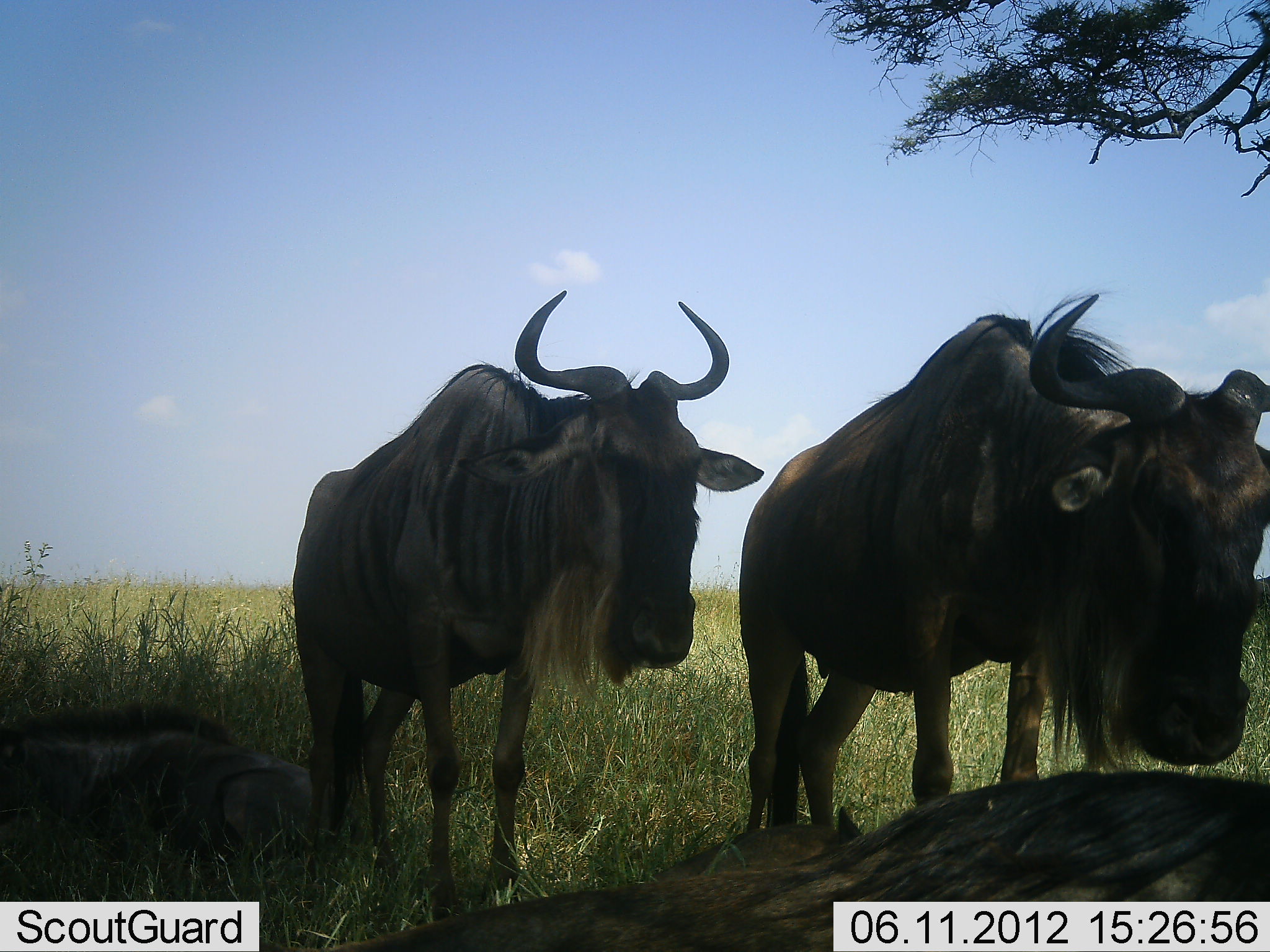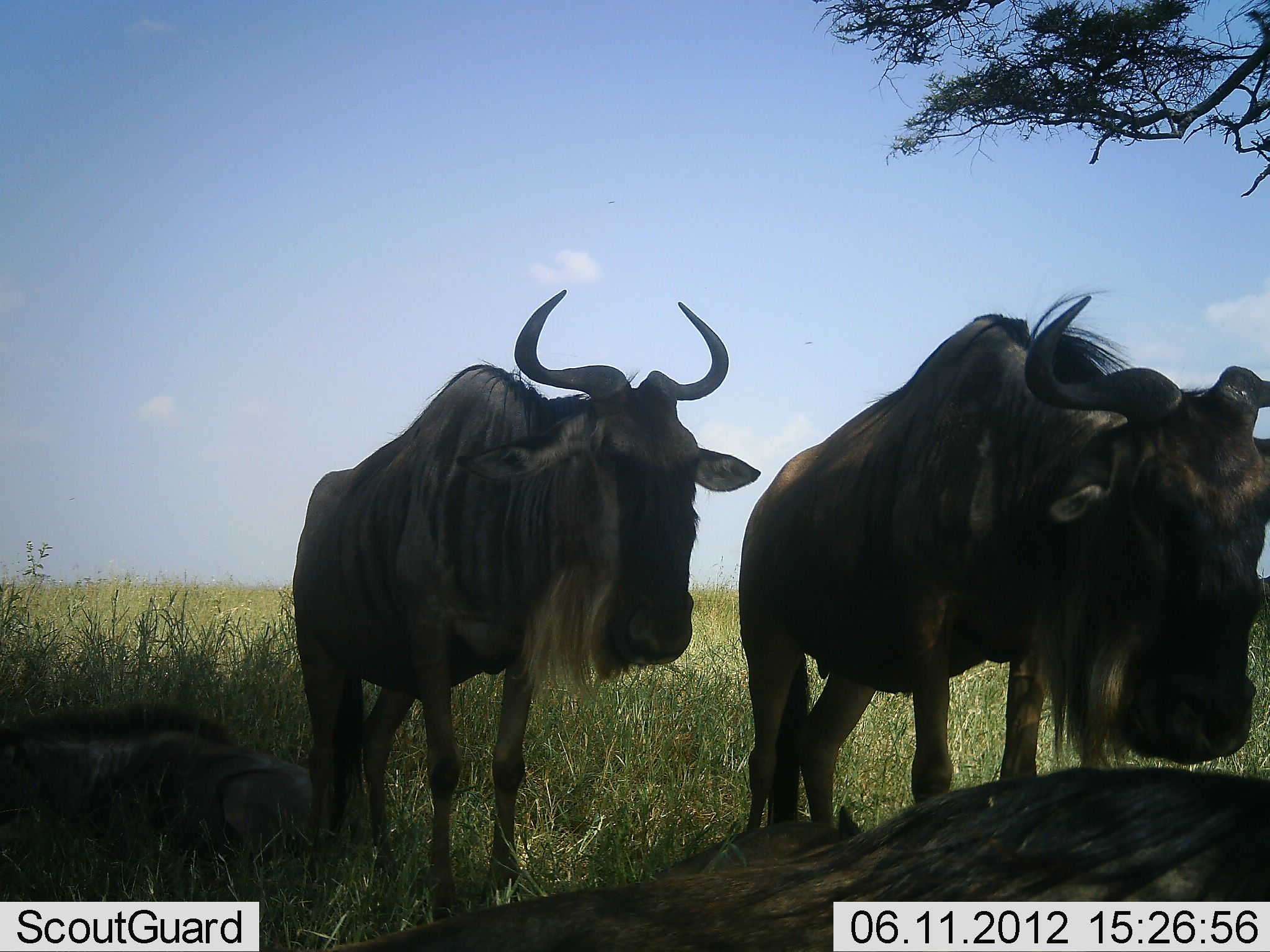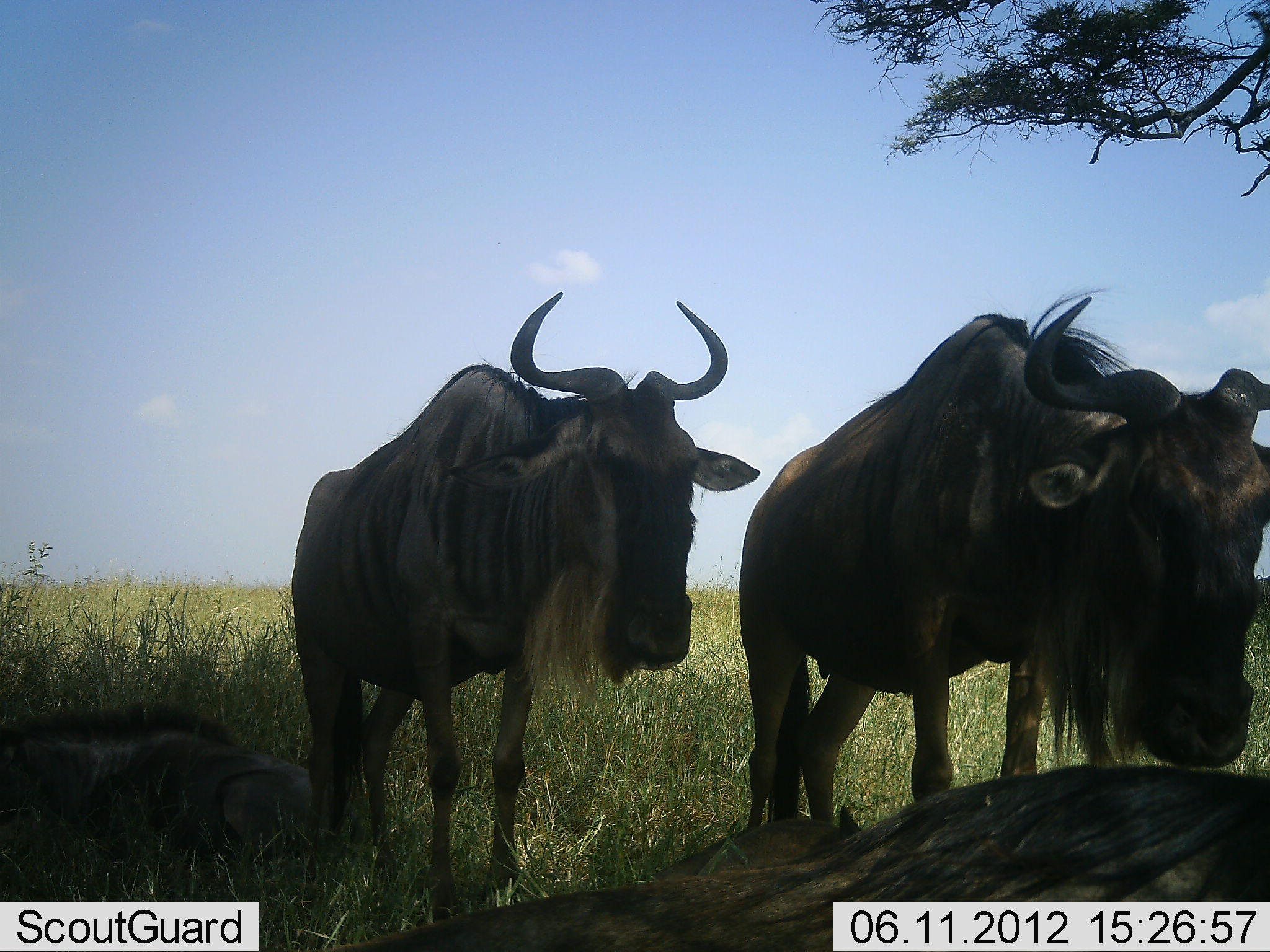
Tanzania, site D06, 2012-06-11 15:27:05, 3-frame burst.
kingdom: Animalia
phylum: Chordata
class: Mammalia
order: Artiodactyla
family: Bovidae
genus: Connochaetes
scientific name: Connochaetes taurinus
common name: blue wildebeest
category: wildebeest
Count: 4.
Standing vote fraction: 90%.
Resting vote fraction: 90%.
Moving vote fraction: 0%.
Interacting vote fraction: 0%.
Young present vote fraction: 10%.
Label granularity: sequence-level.